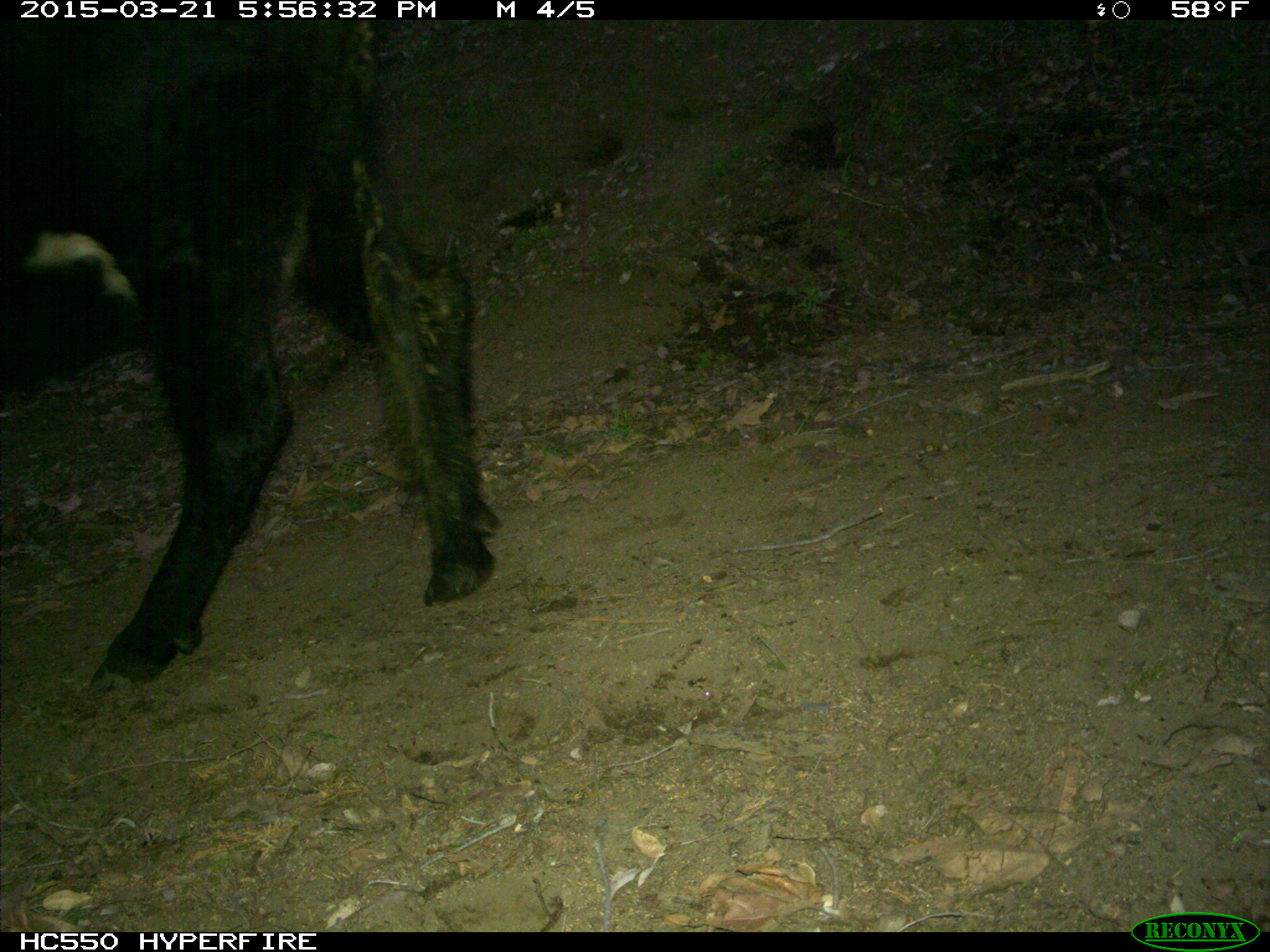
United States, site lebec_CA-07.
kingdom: Animalia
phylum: Chordata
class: Mammalia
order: Artiodactyla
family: Bovidae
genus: Bos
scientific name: Bos taurus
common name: domestic cow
Bos taurus (domestic cow).